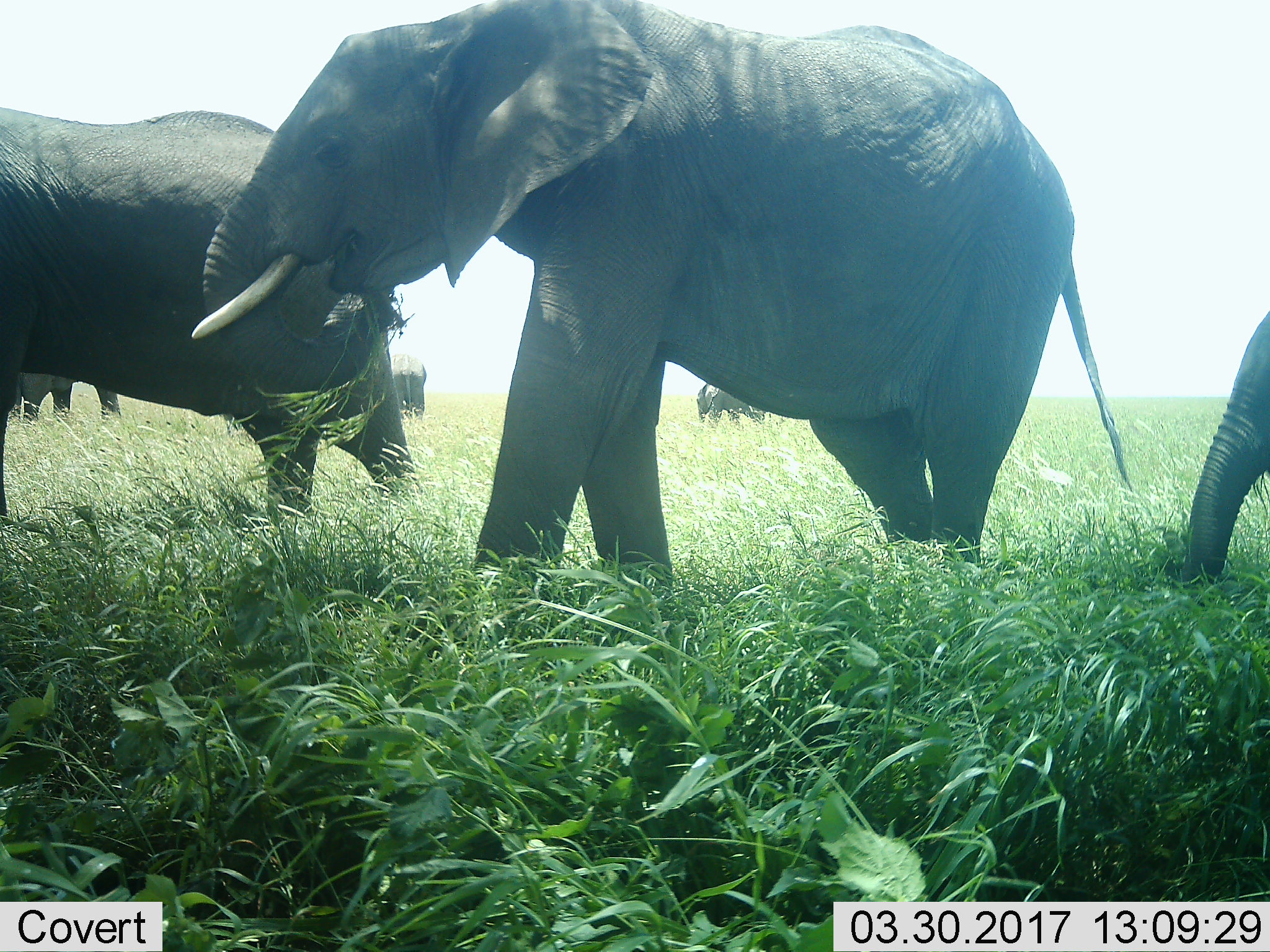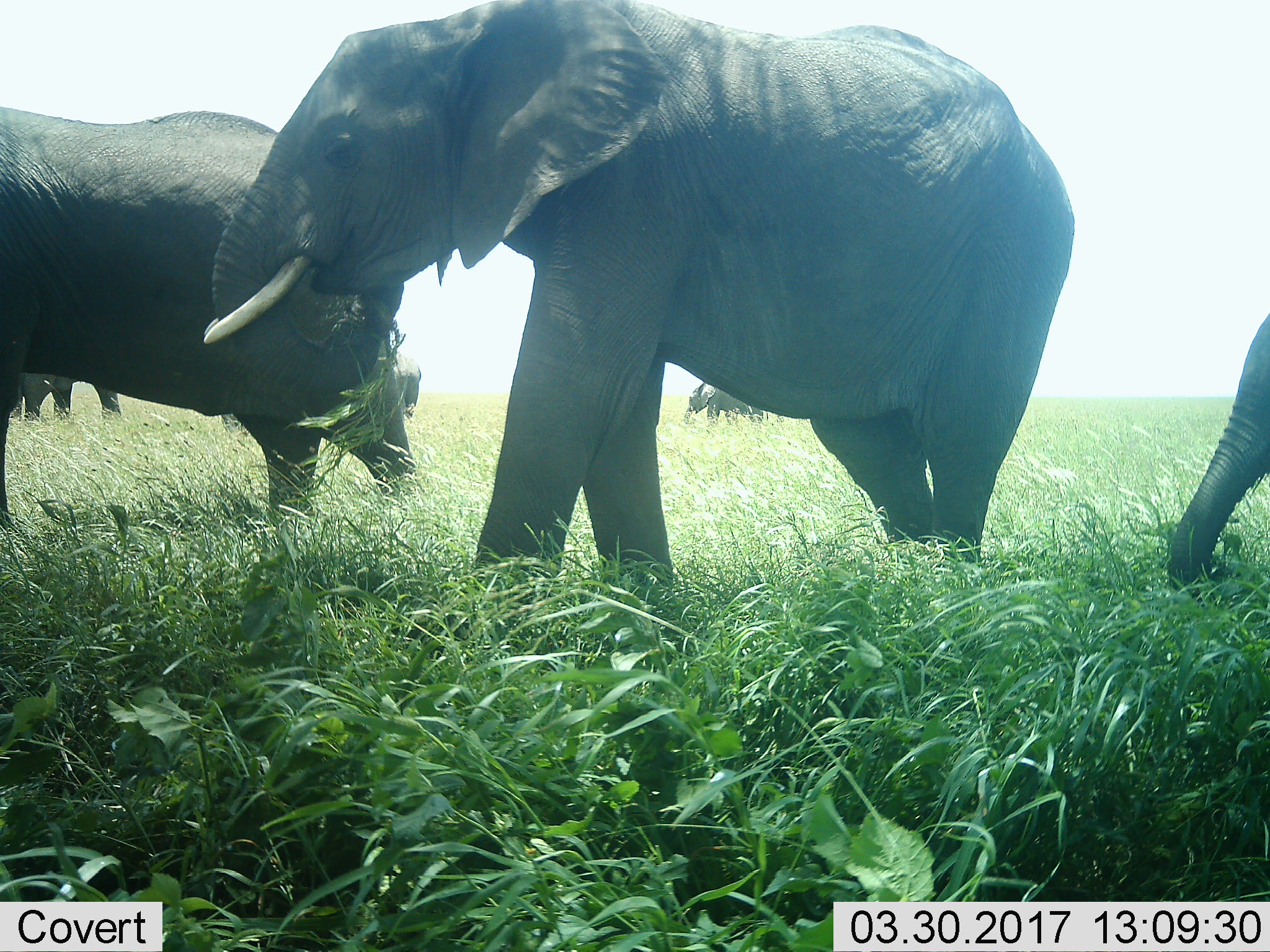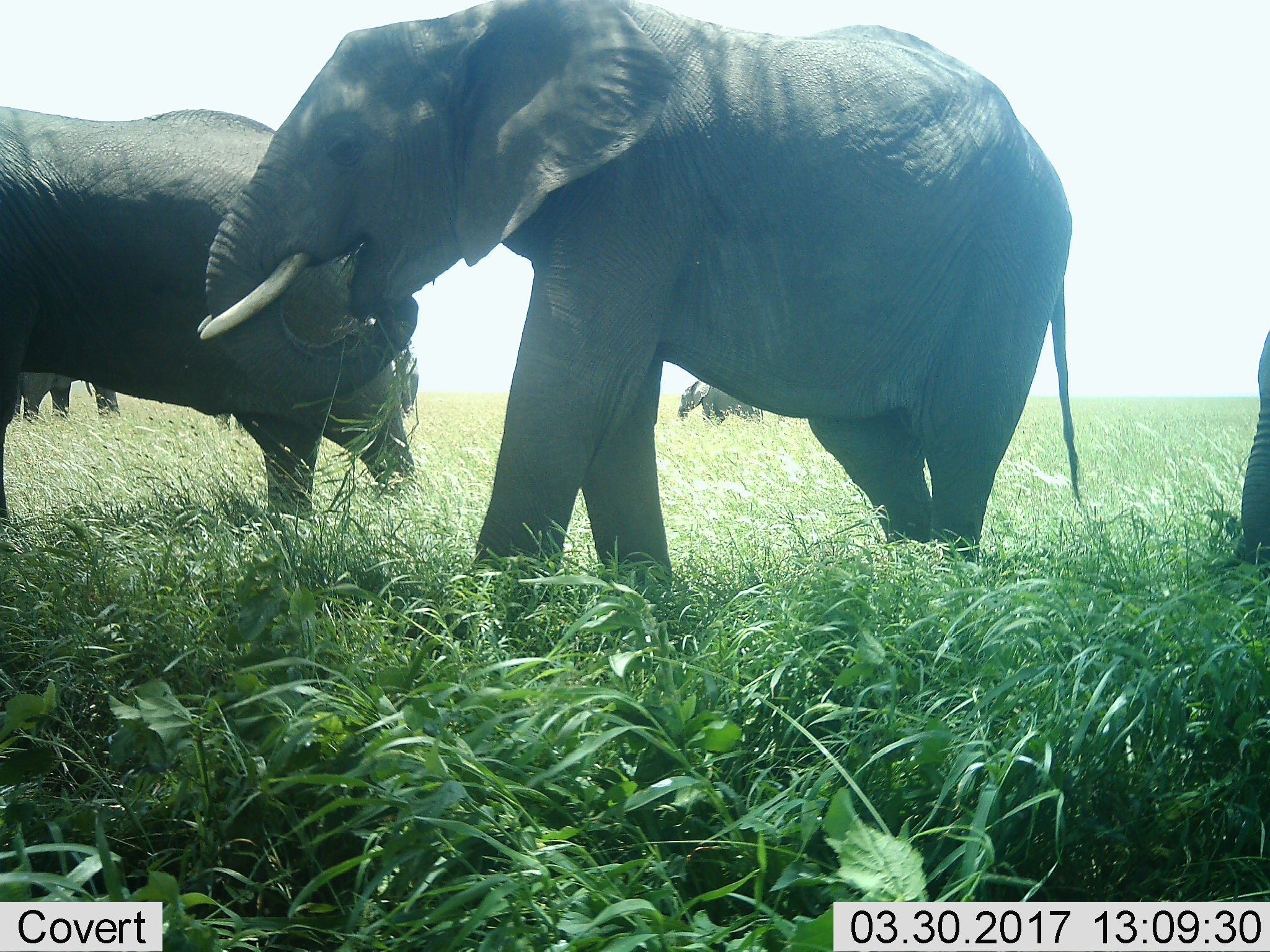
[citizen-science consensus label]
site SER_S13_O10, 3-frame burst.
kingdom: Animalia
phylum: Chordata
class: Mammalia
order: Proboscidea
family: Elephantidae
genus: Loxodonta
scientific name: Loxodonta africana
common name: african bush elephant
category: elephant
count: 6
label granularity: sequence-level